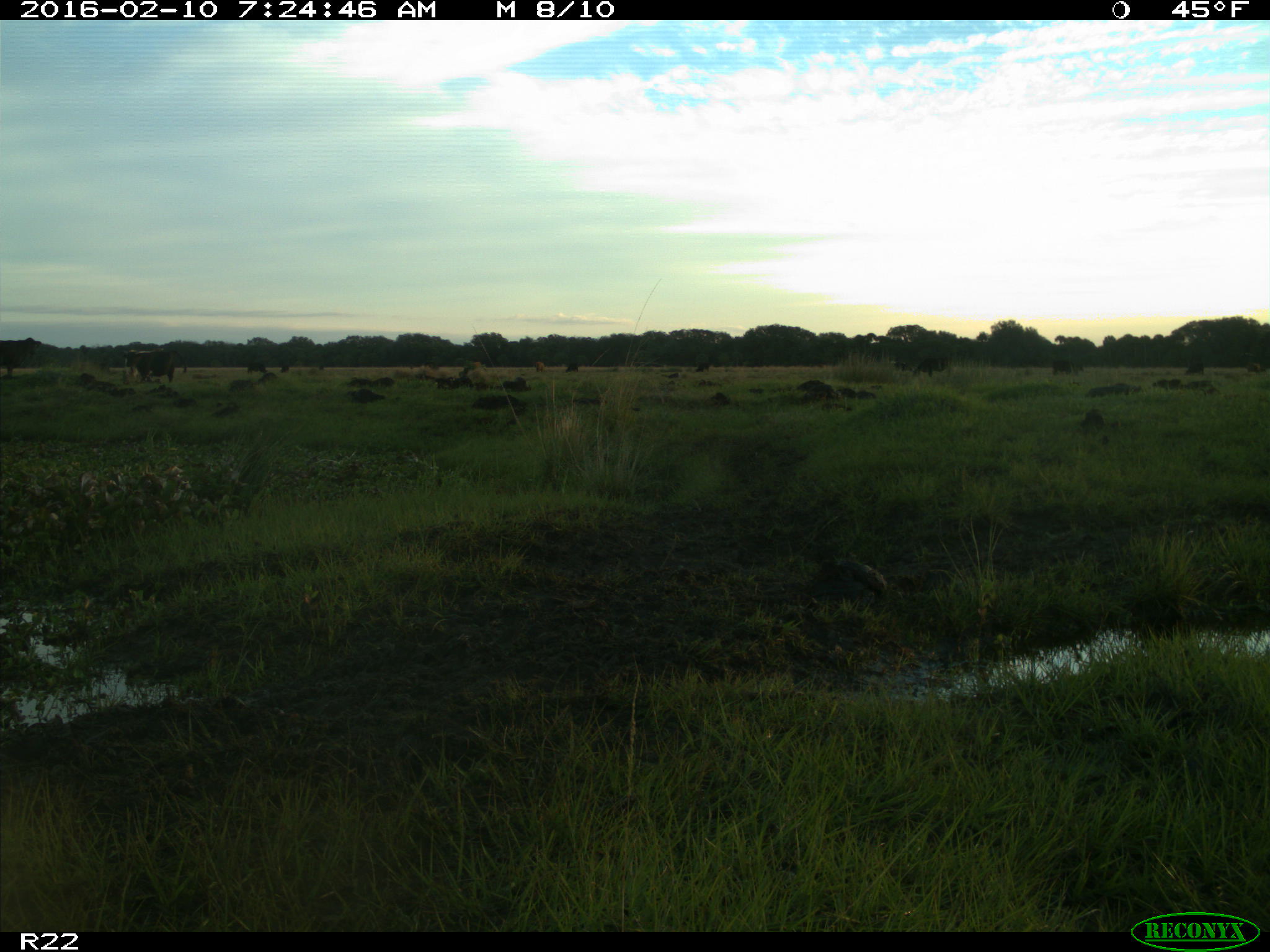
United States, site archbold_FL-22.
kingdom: Animalia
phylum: Chordata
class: Mammalia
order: Artiodactyla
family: Bovidae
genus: Bos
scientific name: Bos taurus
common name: domestic cow